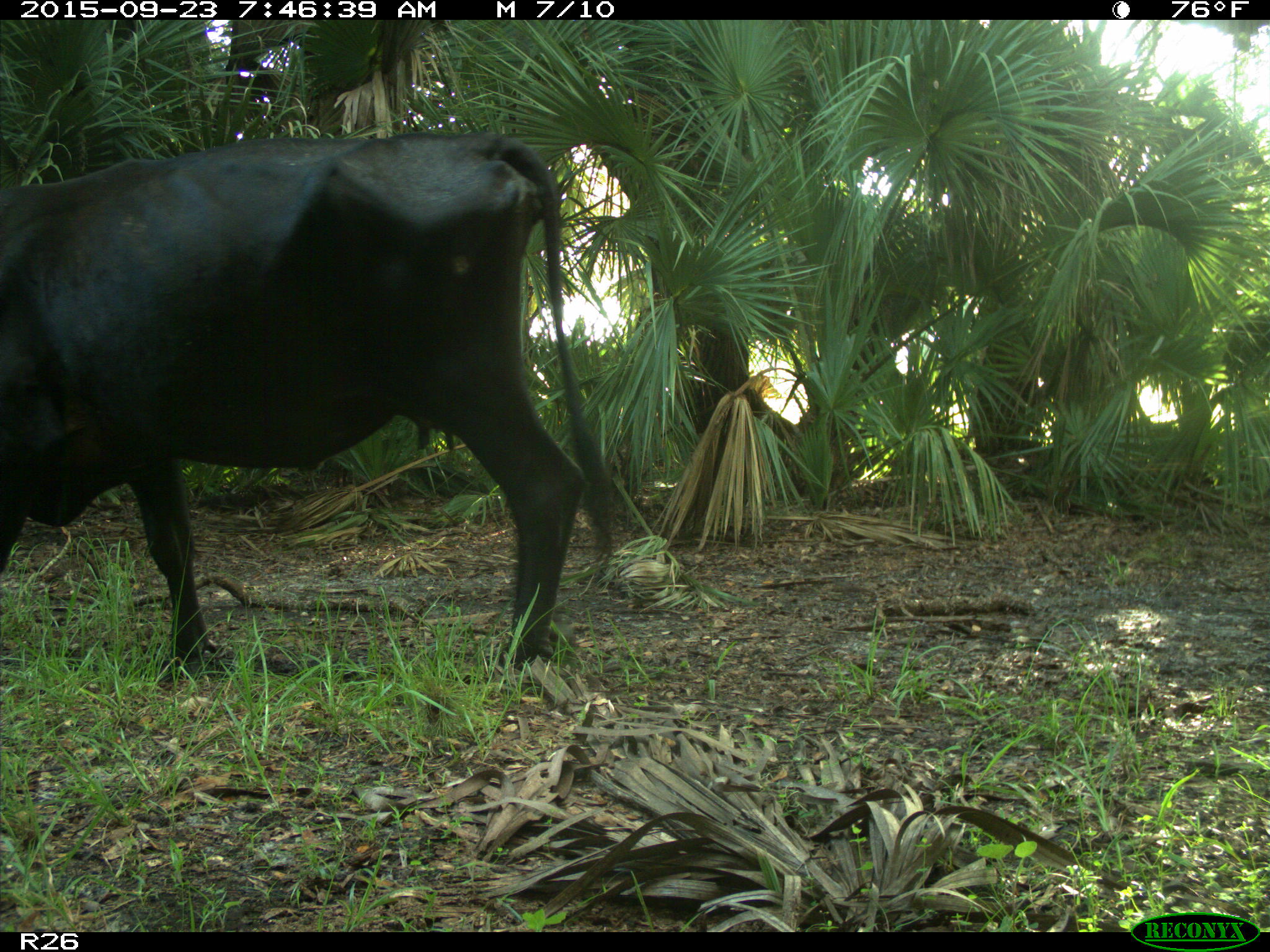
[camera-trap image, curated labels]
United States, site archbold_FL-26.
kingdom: Animalia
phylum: Chordata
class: Mammalia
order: Artiodactyla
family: Bovidae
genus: Bos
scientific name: Bos taurus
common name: domestic cow